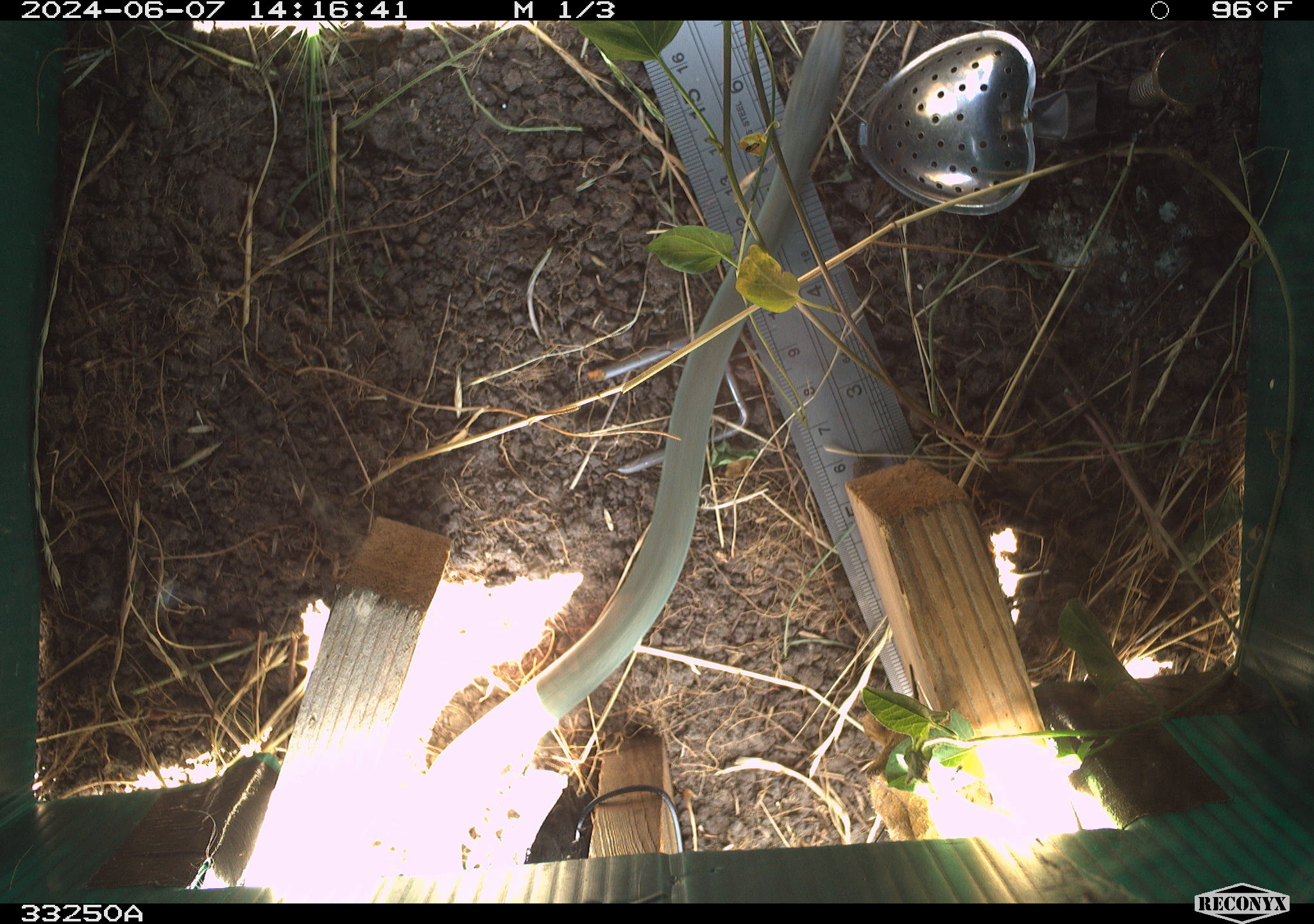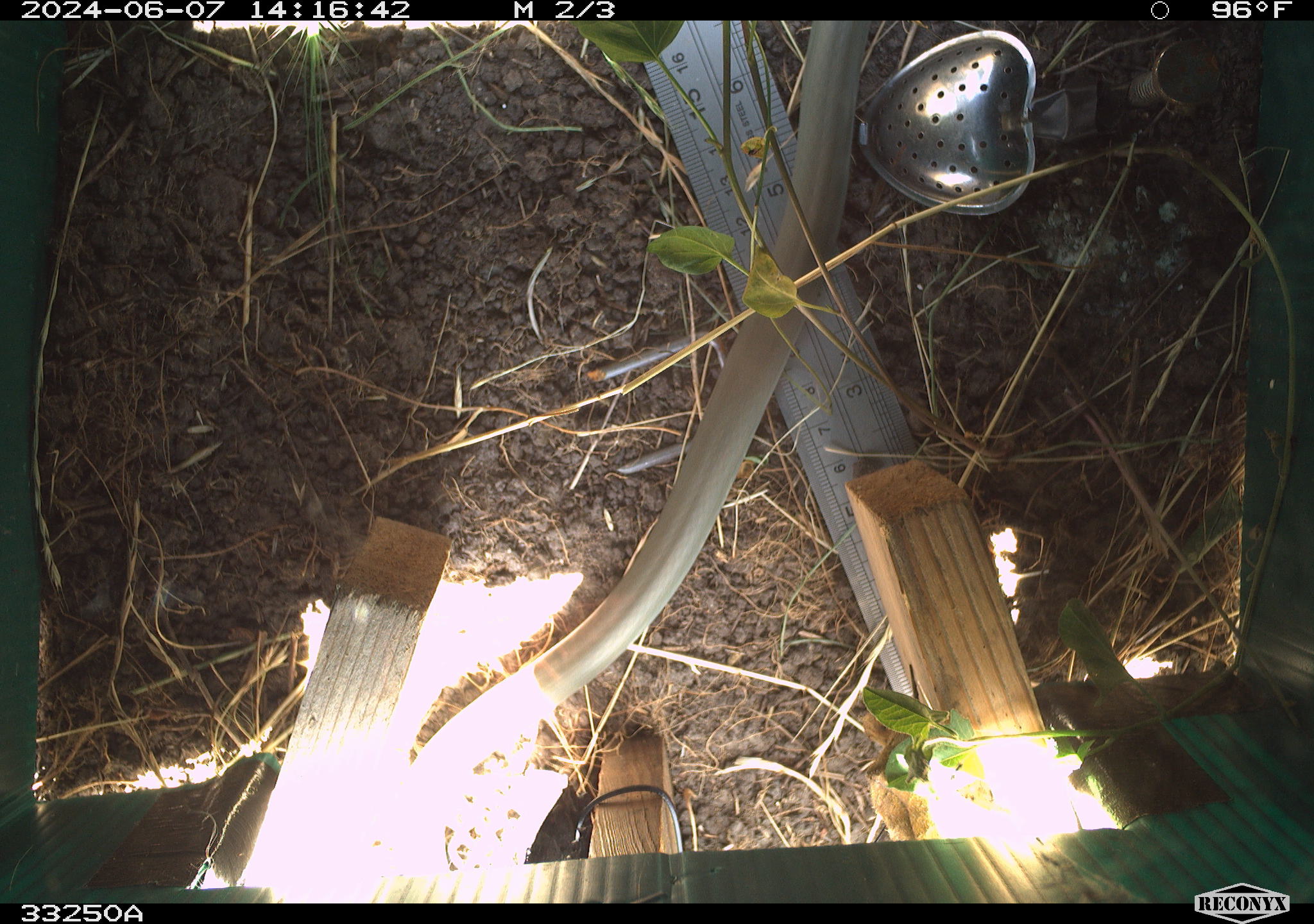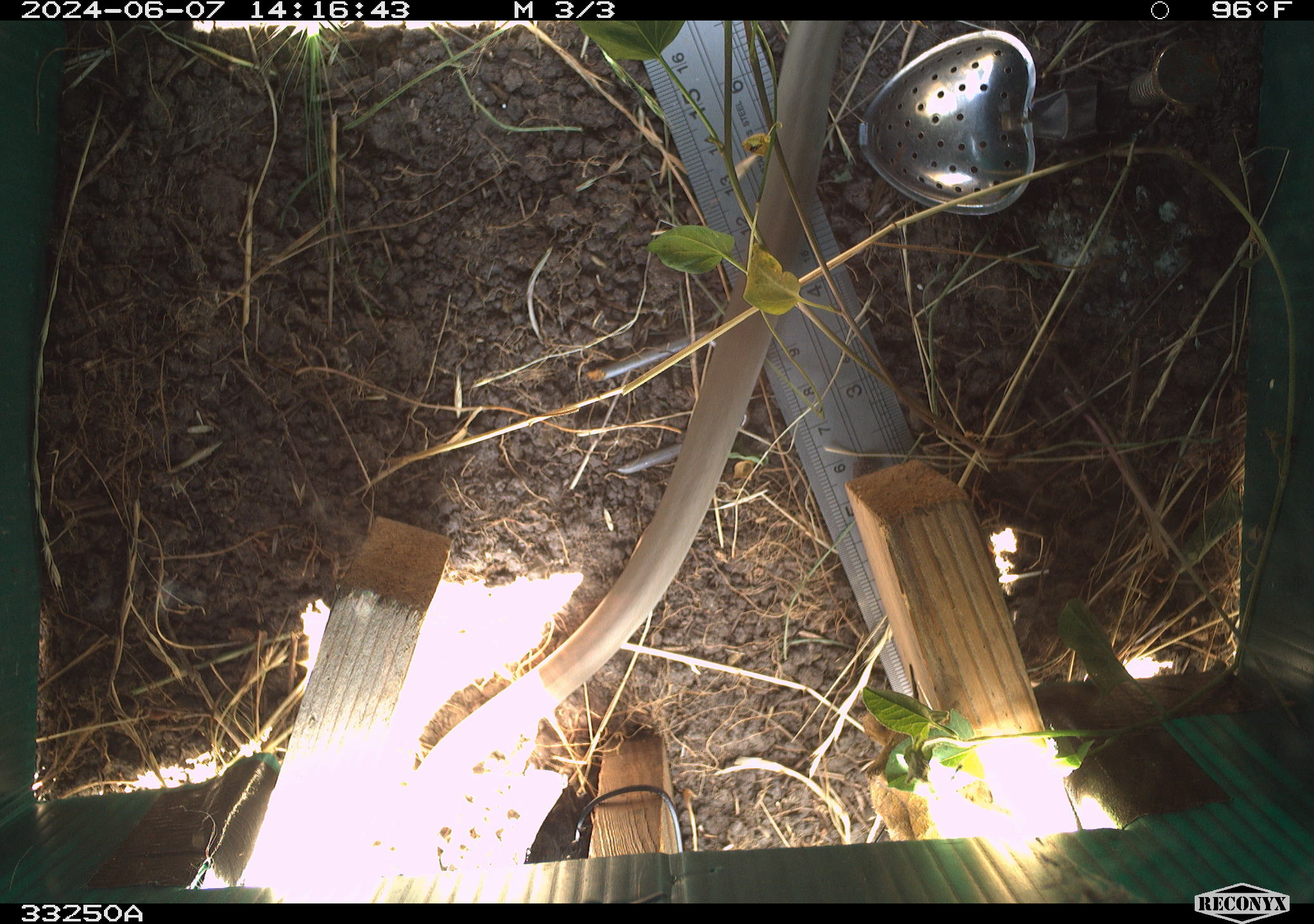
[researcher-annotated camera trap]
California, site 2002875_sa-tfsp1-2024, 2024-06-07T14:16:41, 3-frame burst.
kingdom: Animalia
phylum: Chordata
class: Reptilia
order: Squamata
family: Colubridae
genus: Coluber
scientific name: Coluber constrictor mormon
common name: western yellow-bellied racer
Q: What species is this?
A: Western yellow-bellied racer (Coluber constrictor mormon).